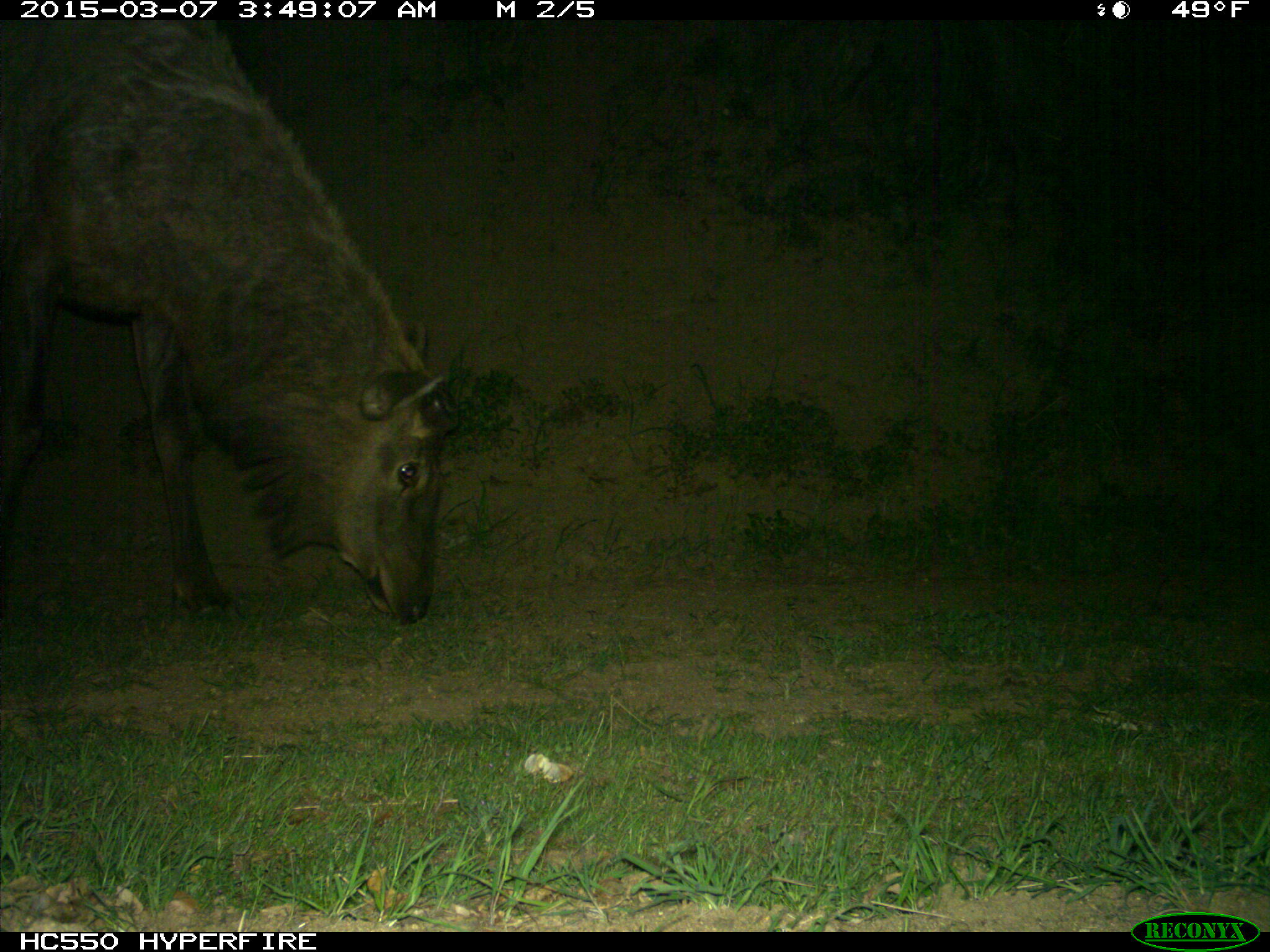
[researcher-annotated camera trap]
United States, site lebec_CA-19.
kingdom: Animalia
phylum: Chordata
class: Mammalia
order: Artiodactyla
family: Cervidae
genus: Cervus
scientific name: Cervus canadensis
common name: elk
Cervus canadensis (elk).